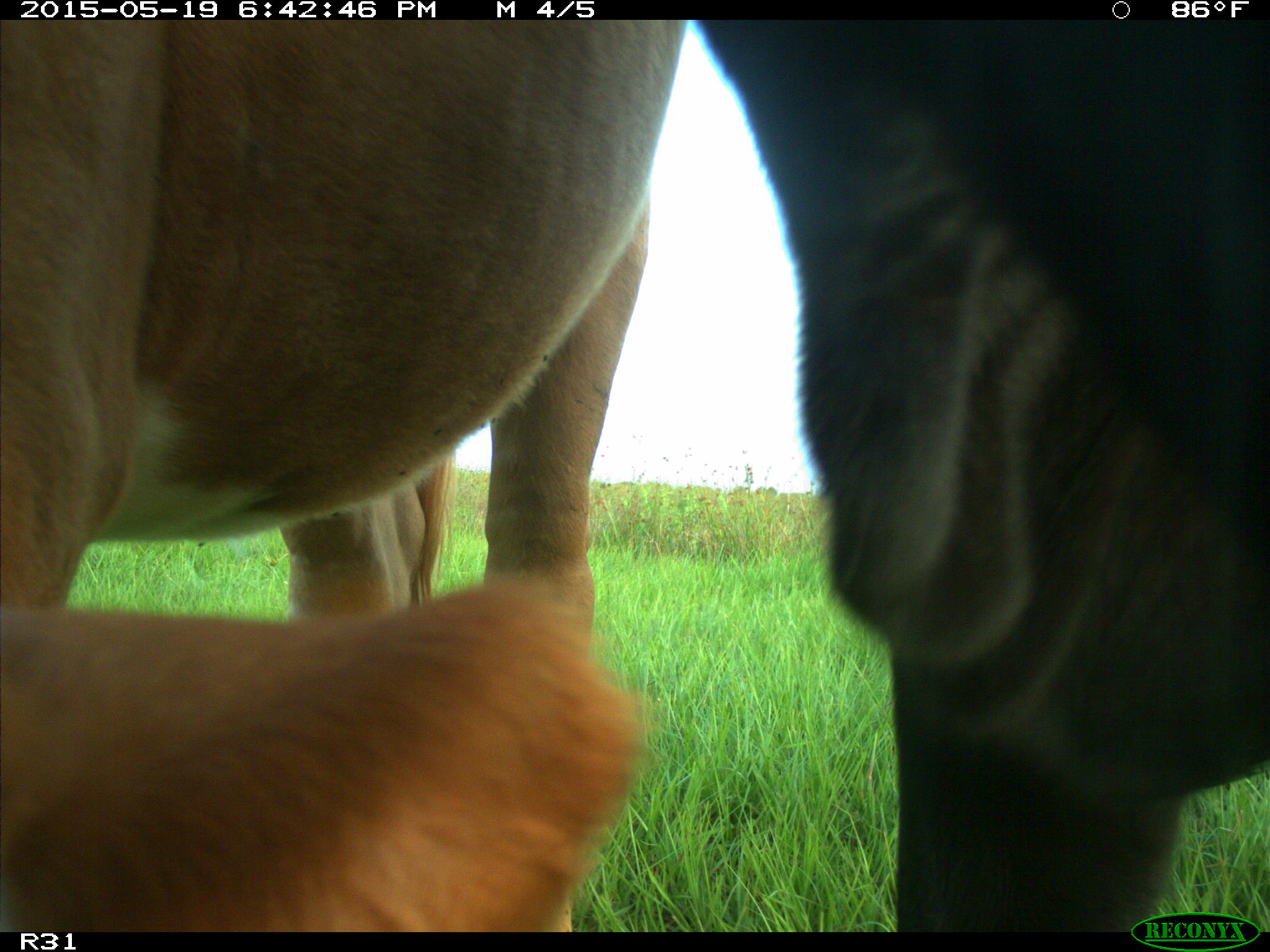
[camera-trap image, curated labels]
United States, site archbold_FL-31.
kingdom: Animalia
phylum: Chordata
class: Mammalia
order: Artiodactyla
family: Bovidae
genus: Bos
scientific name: Bos taurus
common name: domestic cow